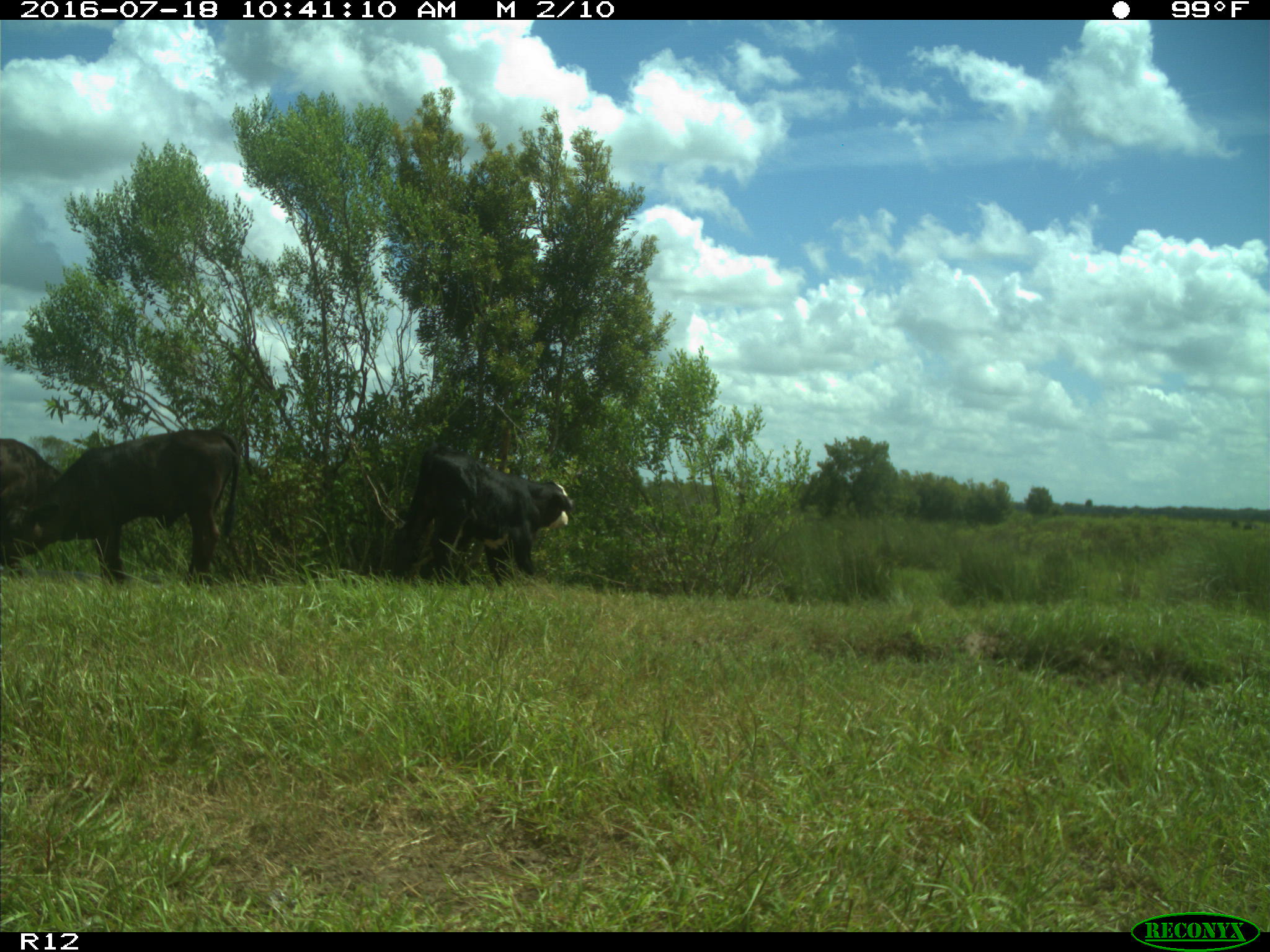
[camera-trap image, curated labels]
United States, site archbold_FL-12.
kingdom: Animalia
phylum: Chordata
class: Mammalia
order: Artiodactyla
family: Bovidae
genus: Bos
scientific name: Bos taurus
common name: domestic cow